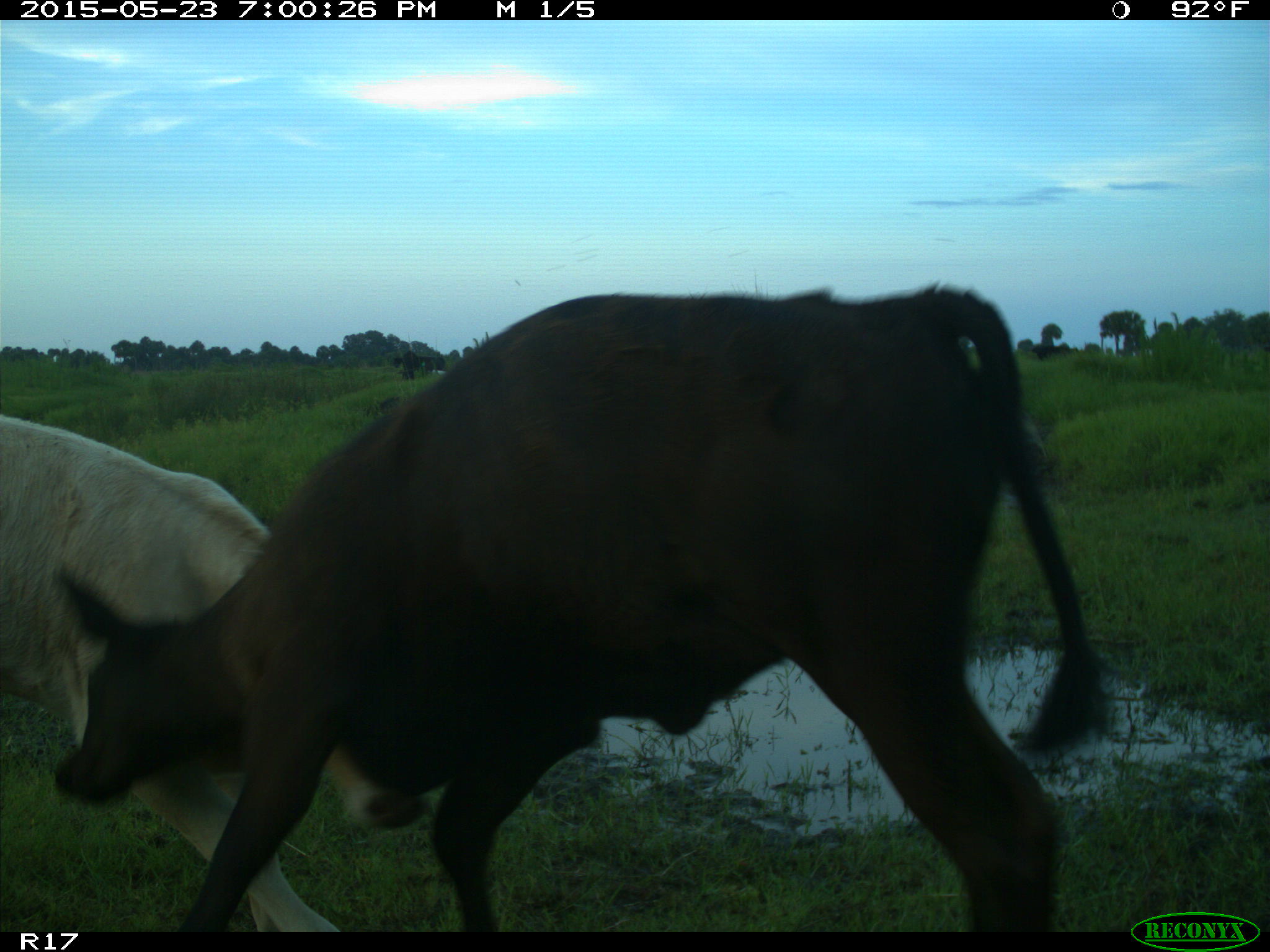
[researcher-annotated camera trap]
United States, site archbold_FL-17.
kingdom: Animalia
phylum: Chordata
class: Mammalia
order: Artiodactyla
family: Bovidae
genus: Bos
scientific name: Bos taurus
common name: domestic cow